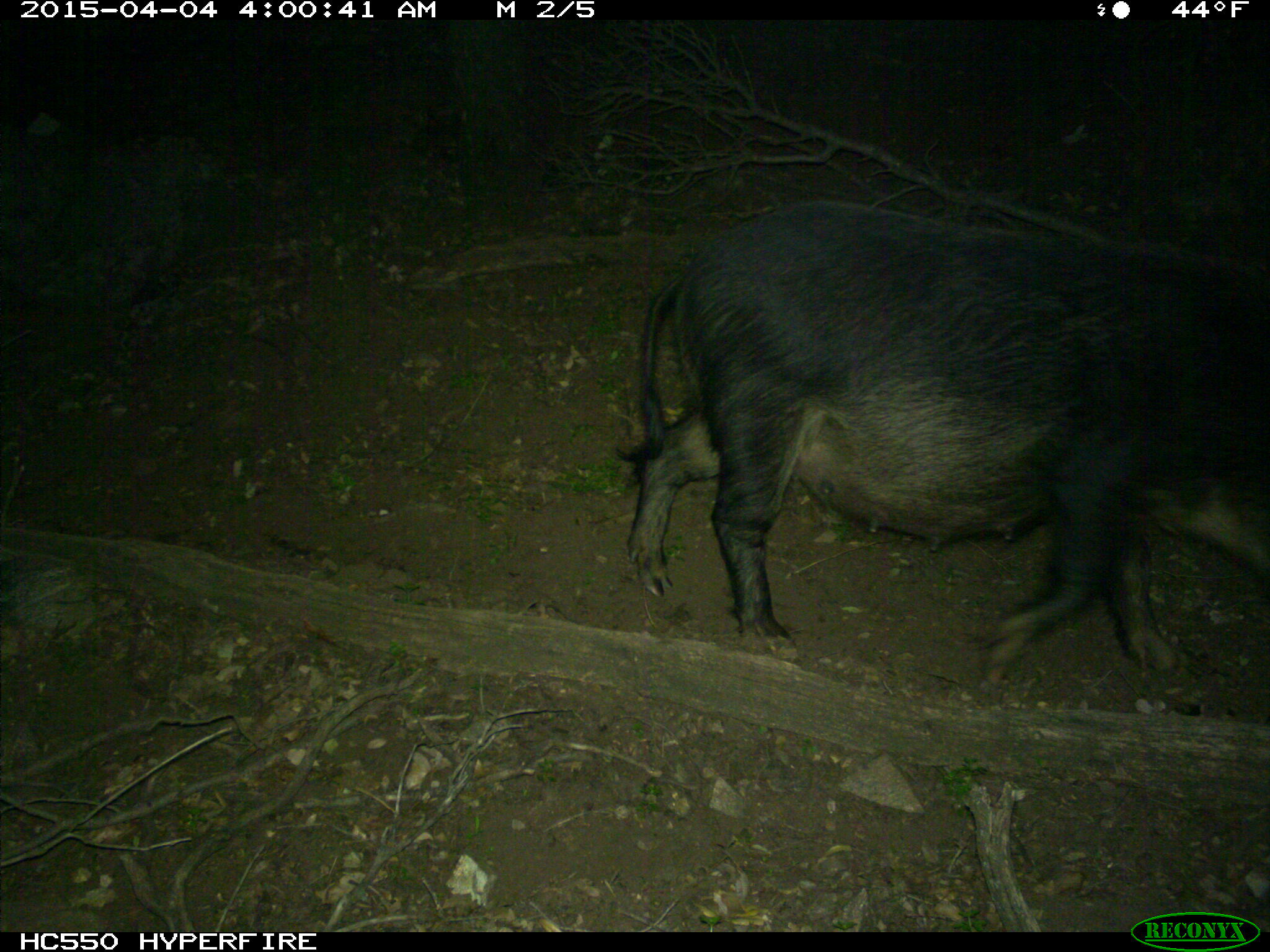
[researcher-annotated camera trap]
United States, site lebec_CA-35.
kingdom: Animalia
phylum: Chordata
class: Mammalia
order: Artiodactyla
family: Suidae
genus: Sus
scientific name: Sus scrofa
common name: wild boar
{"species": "Sus scrofa (wild boar)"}